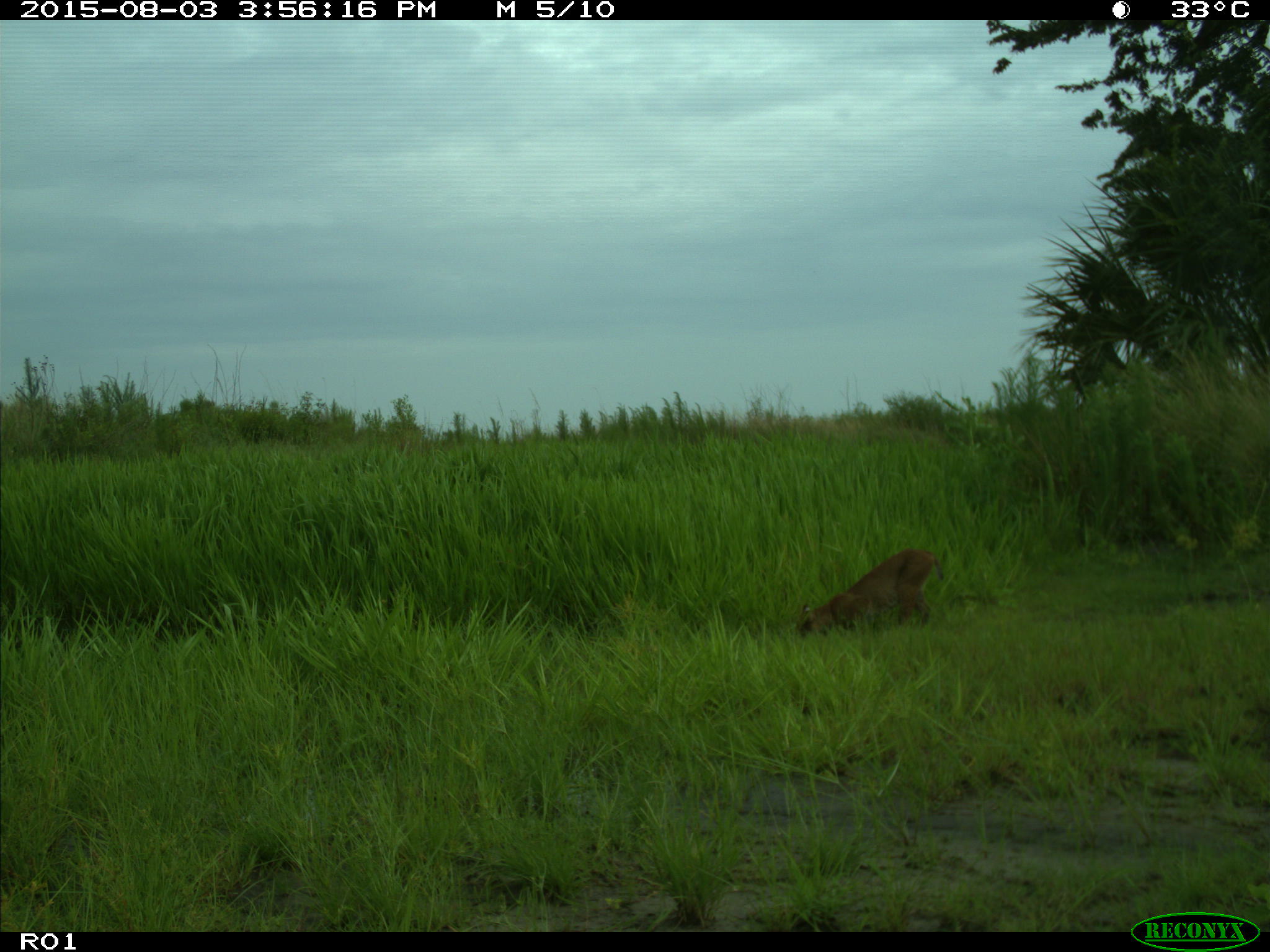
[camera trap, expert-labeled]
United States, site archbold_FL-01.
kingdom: Animalia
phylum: Chordata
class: Mammalia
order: Carnivora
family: Felidae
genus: Lynx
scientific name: Lynx rufus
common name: bobcat